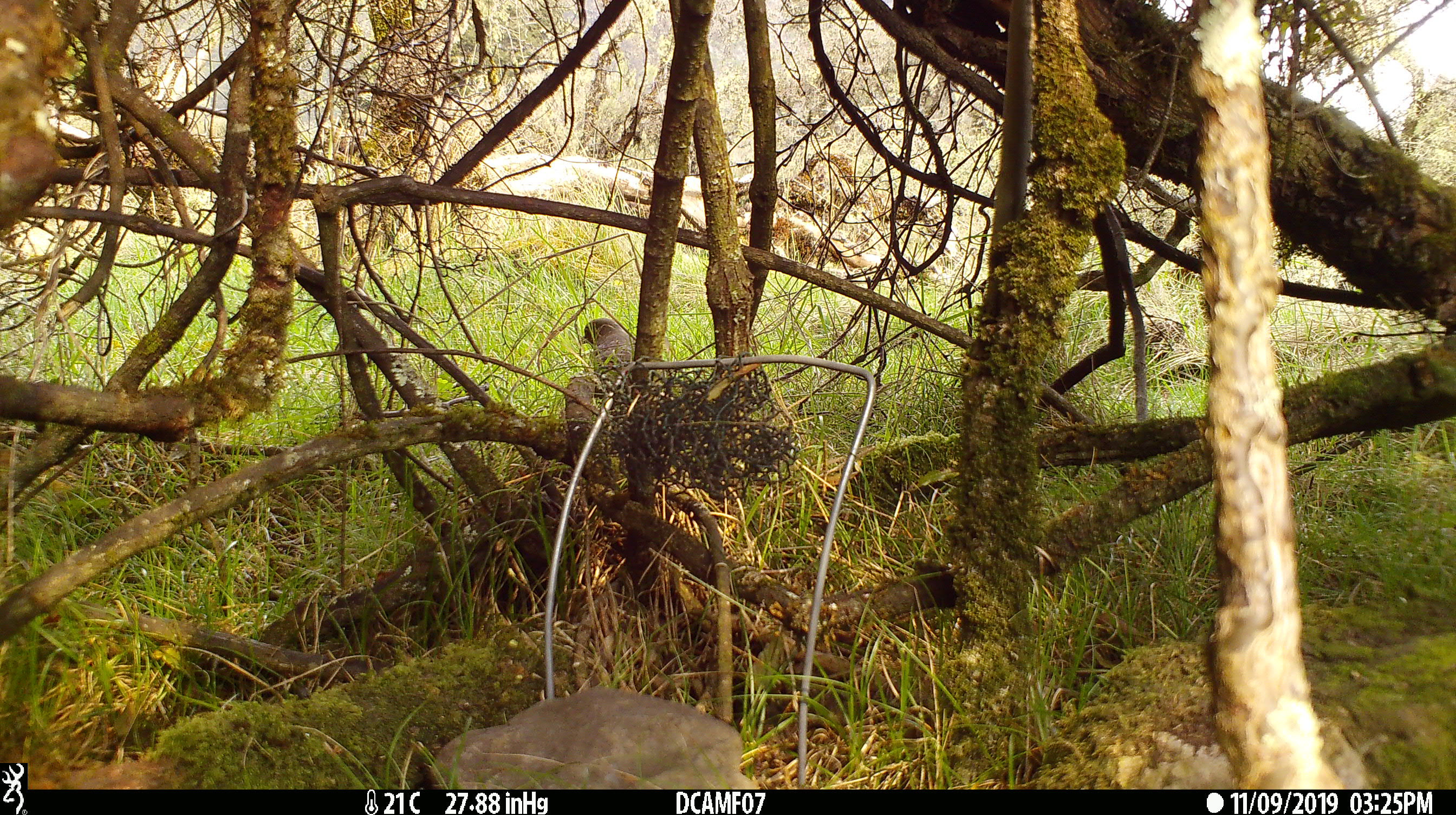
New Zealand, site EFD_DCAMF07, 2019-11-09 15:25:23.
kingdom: Animalia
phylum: Chordata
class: Aves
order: Passeriformes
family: Turdidae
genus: Turdus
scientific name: Turdus philomelos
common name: song thrush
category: thrush